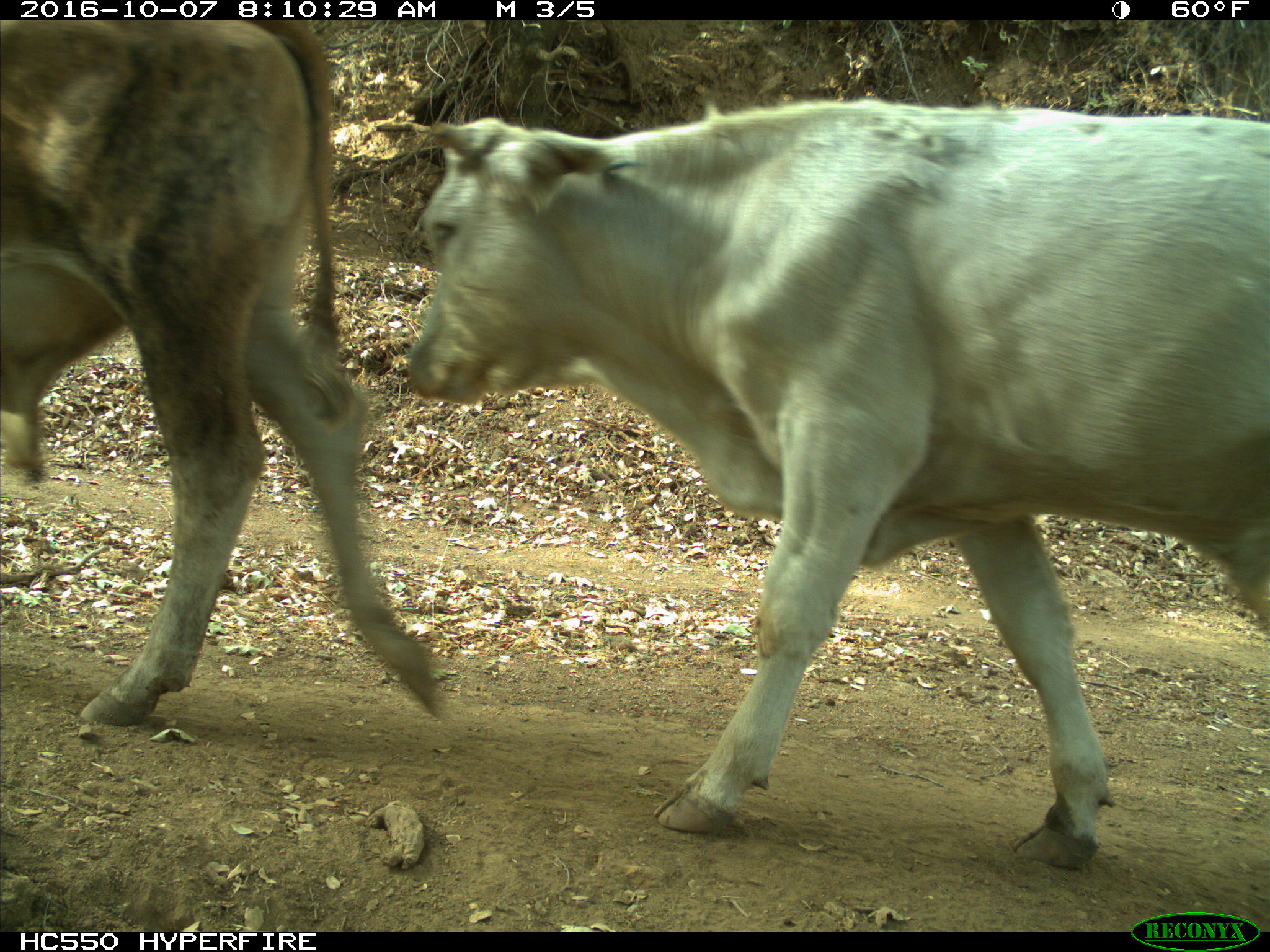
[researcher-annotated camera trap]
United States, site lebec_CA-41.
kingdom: Animalia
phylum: Chordata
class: Mammalia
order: Artiodactyla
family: Bovidae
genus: Bos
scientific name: Bos taurus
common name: domestic cow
Bos taurus (domestic cow).